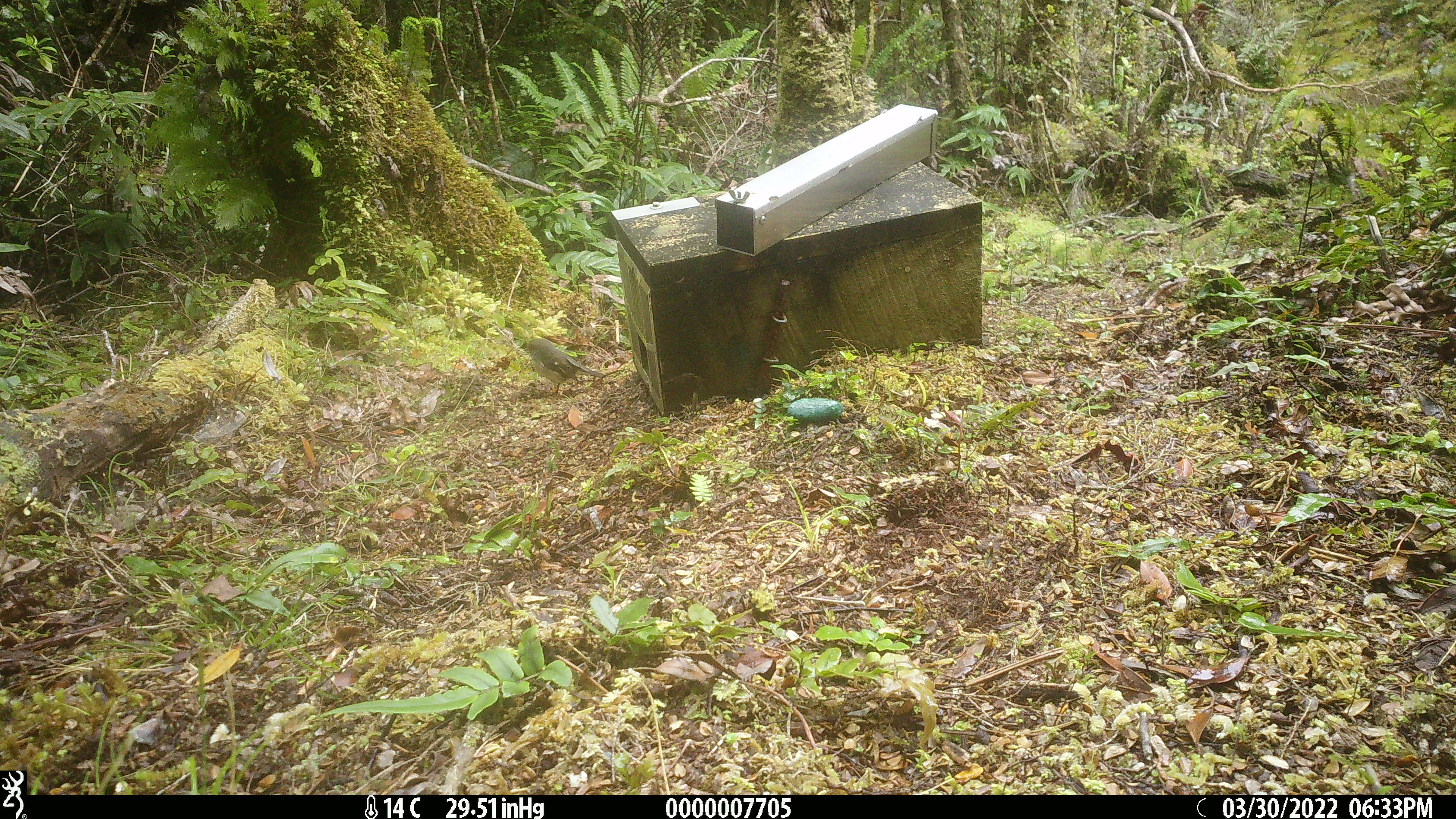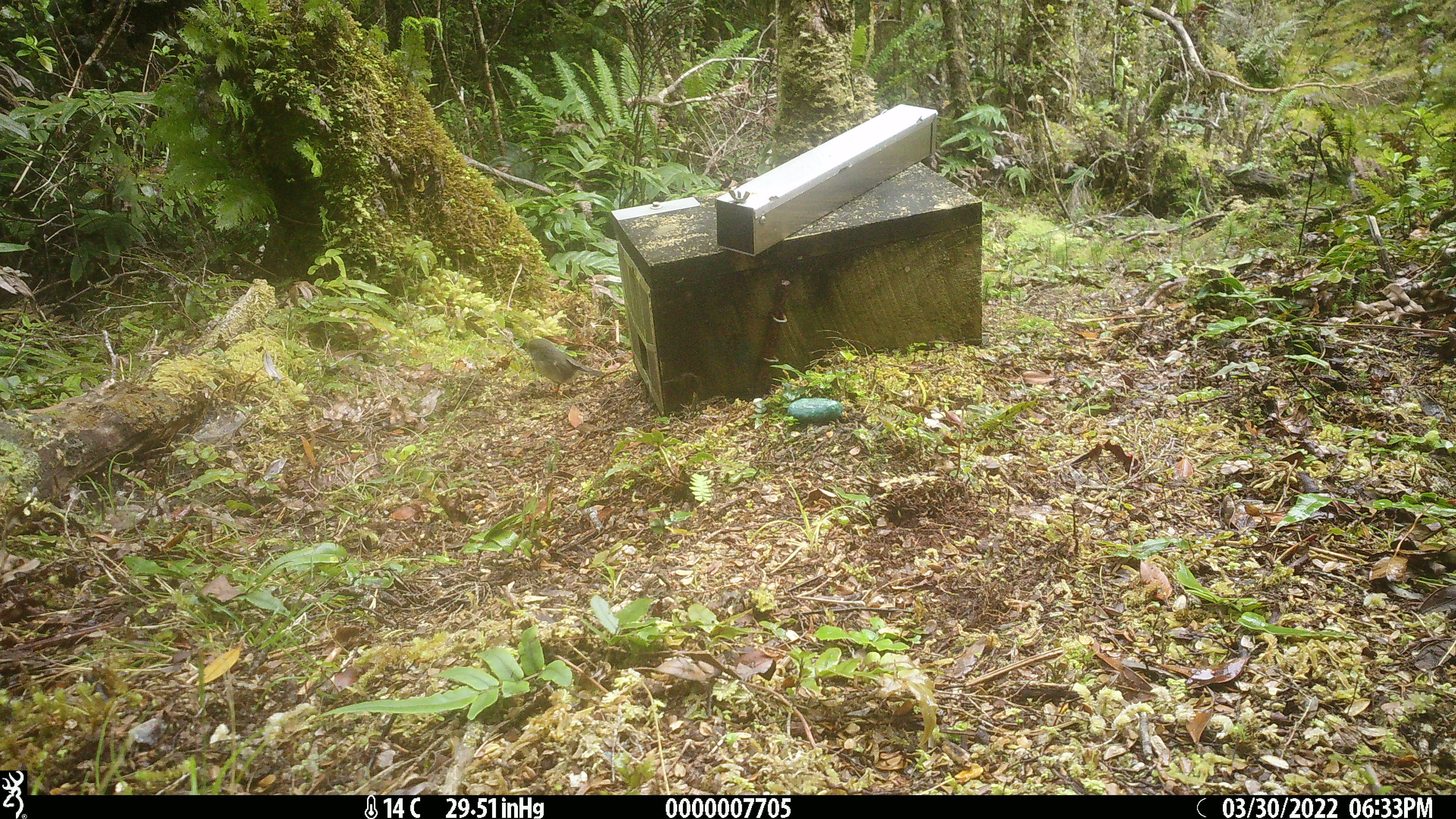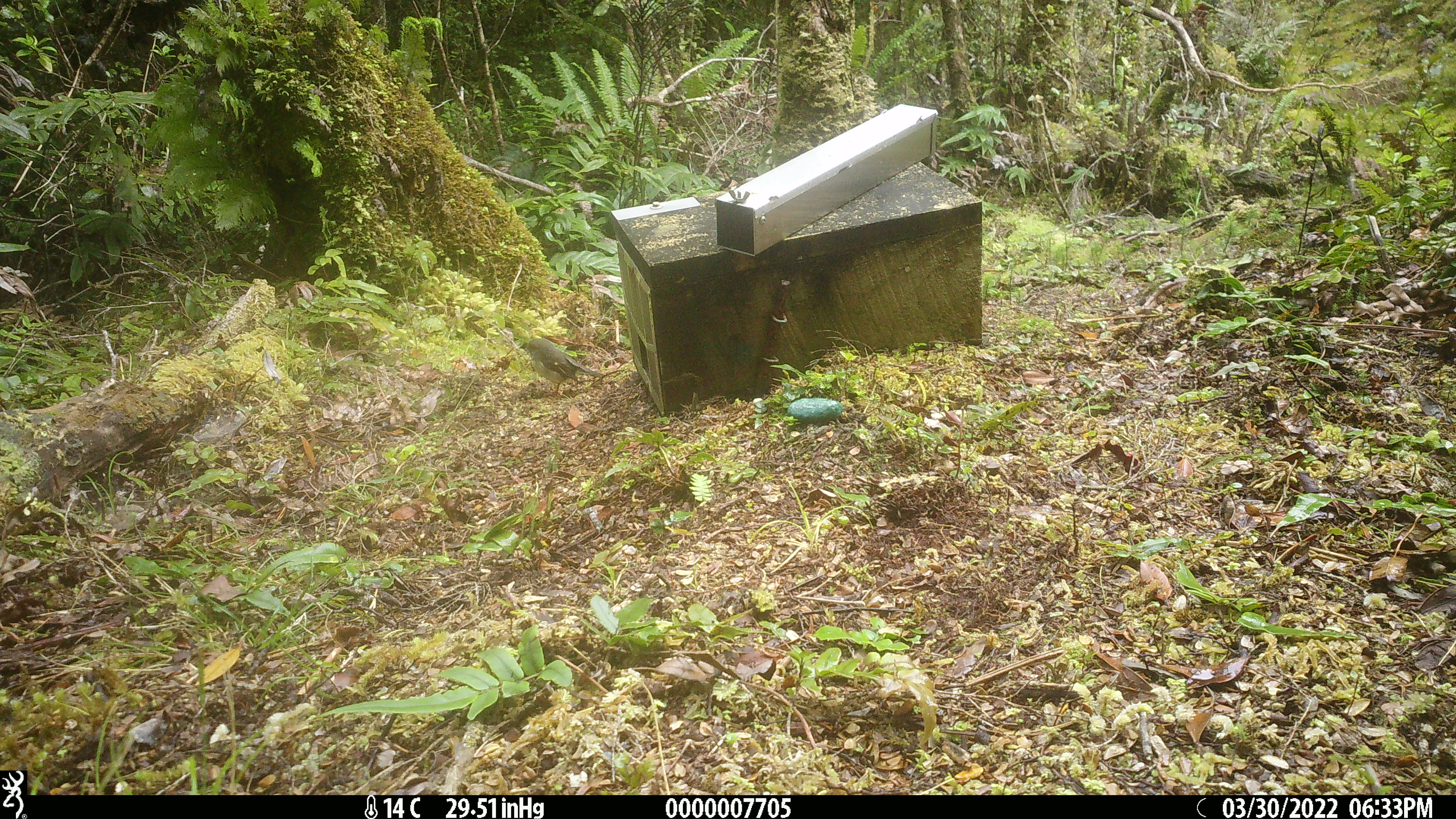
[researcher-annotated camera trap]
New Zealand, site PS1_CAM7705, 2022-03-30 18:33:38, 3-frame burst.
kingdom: Animalia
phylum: Chordata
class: Aves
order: Passeriformes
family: Petroicidae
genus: Petroica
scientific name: Petroica macrocephala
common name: tomtit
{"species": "tomtit (Petroica macrocephala)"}